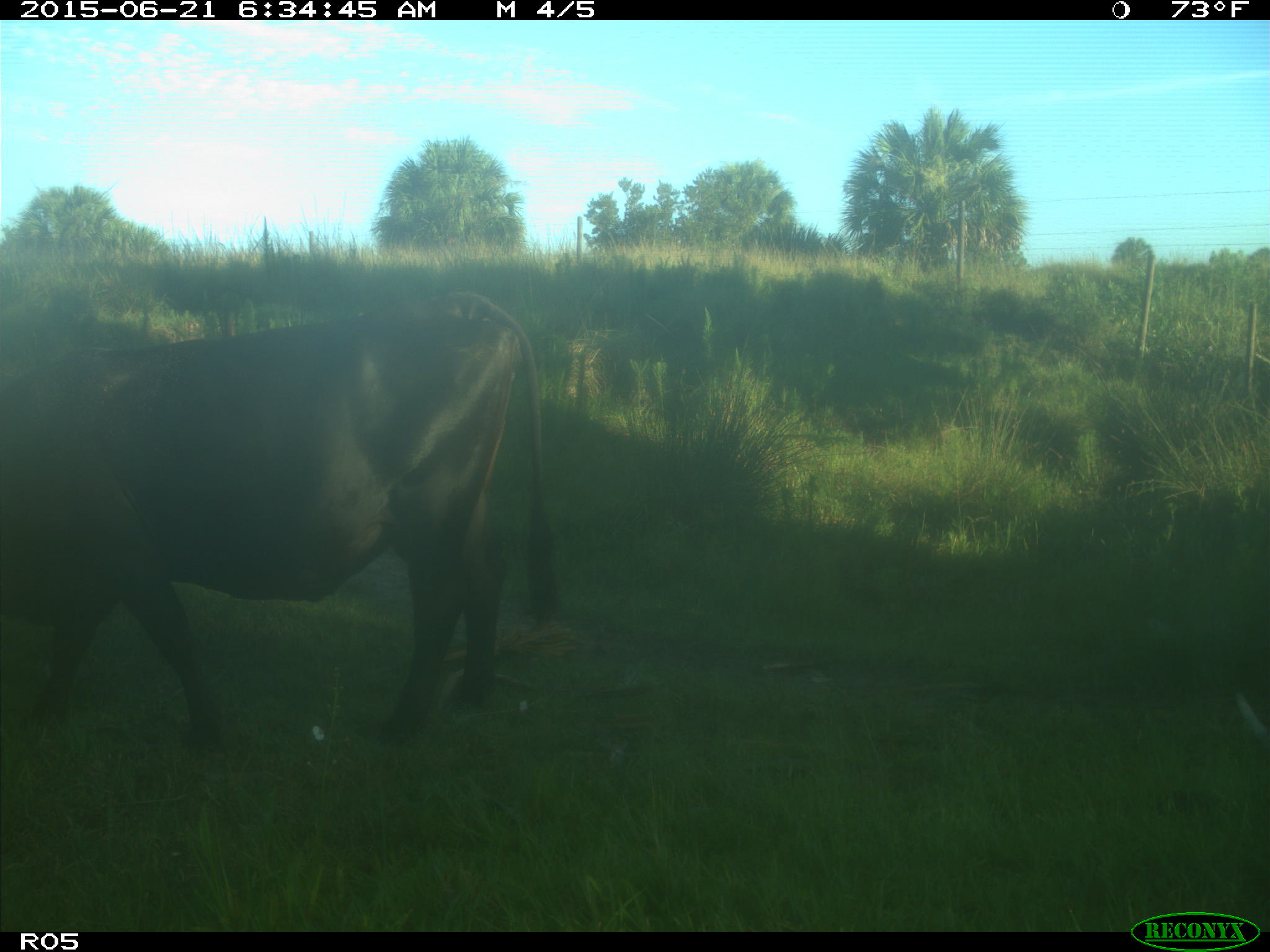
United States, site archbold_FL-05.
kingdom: Animalia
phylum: Chordata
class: Mammalia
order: Artiodactyla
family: Bovidae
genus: Bos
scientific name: Bos taurus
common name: domestic cow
Bos taurus (domestic cow).